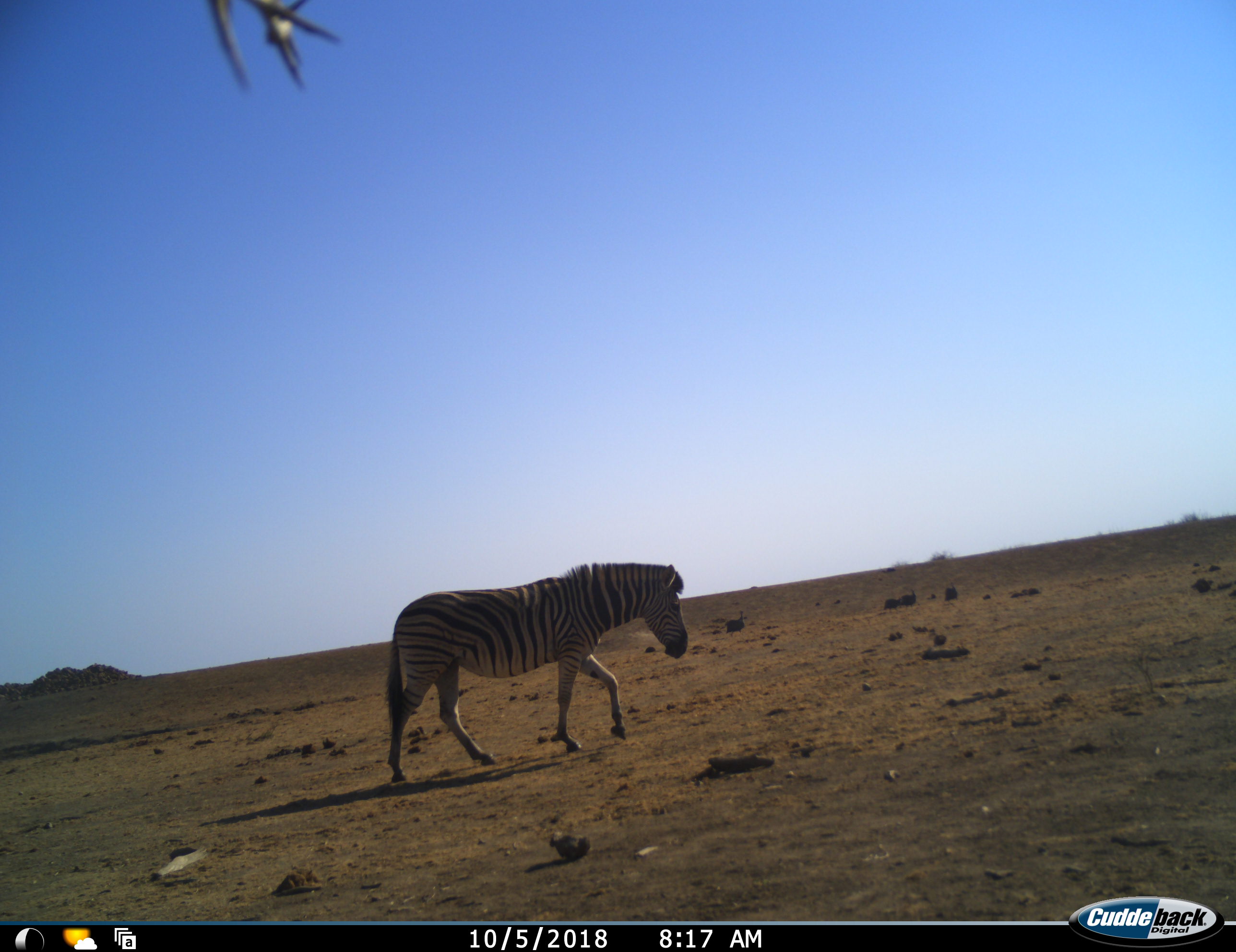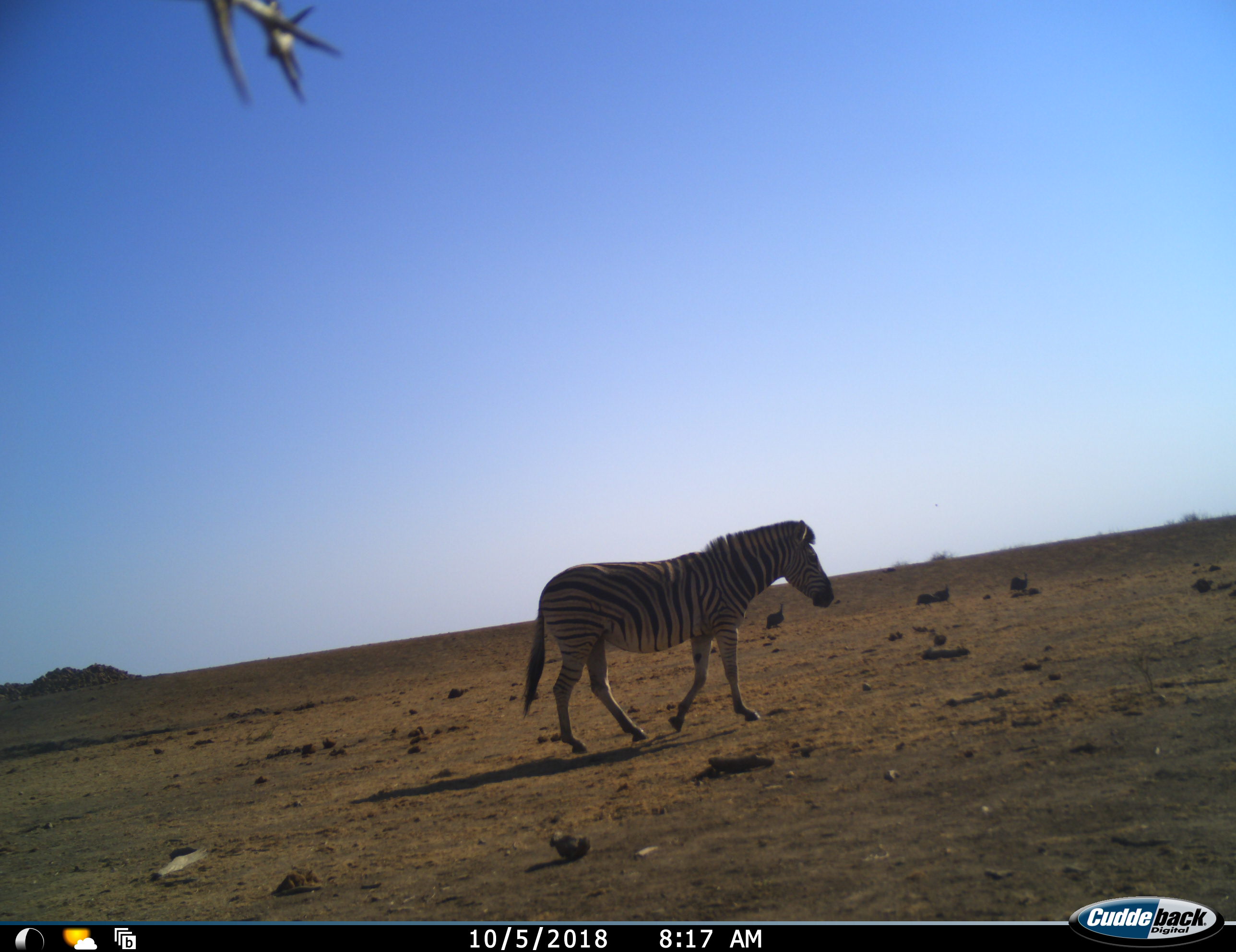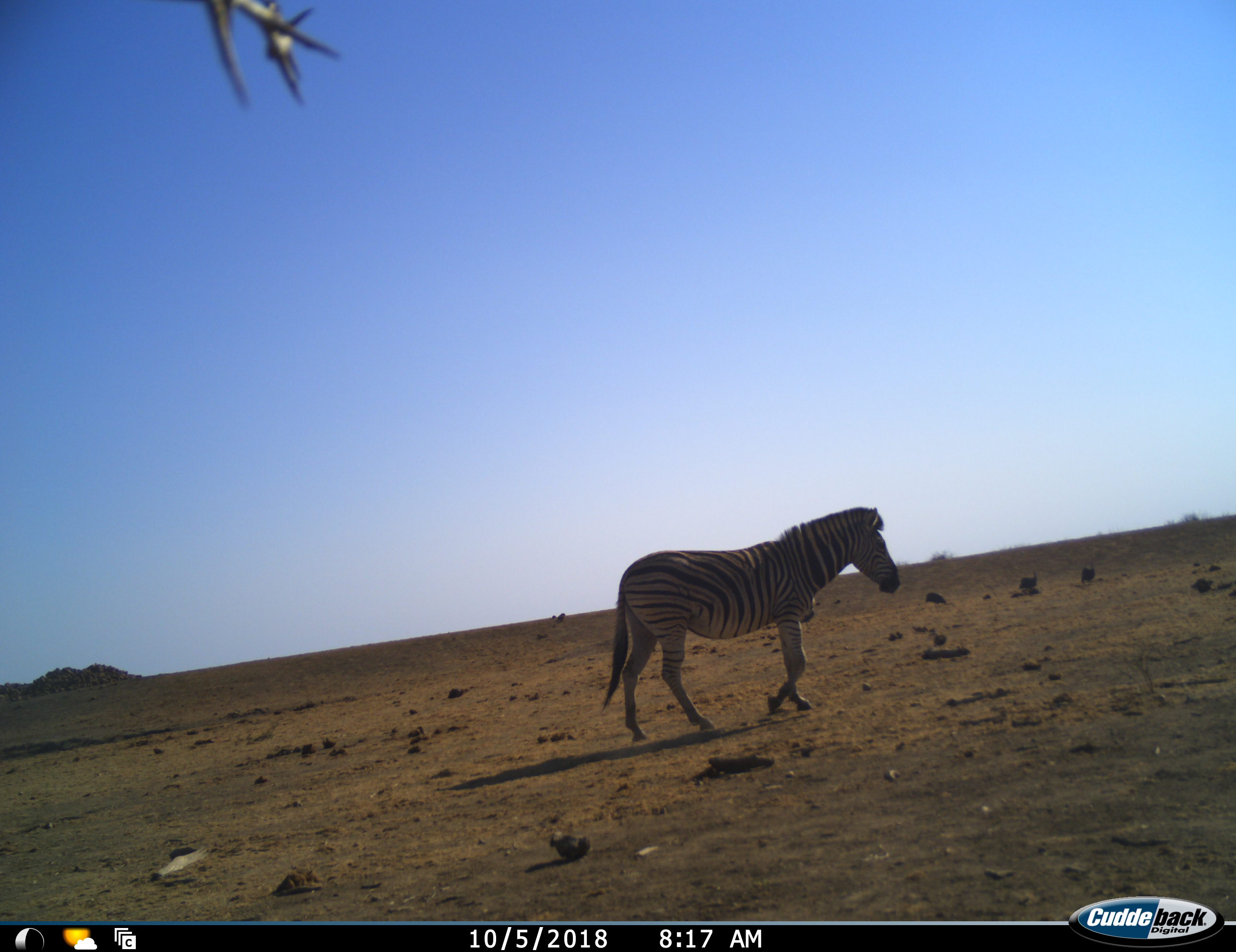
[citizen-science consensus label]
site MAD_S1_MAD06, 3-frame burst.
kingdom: Animalia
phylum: Chordata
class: Aves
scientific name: Aves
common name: bird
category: birdother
Birdother (bird) (Aves), count 4. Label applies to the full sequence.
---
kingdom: Animalia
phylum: Chordata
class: Mammalia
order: Perissodactyla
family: Equidae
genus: Equus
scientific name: Equus quagga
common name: plains zebra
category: zebraplains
Zebraplains (plains zebra) (Equus quagga), count 1. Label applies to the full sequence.